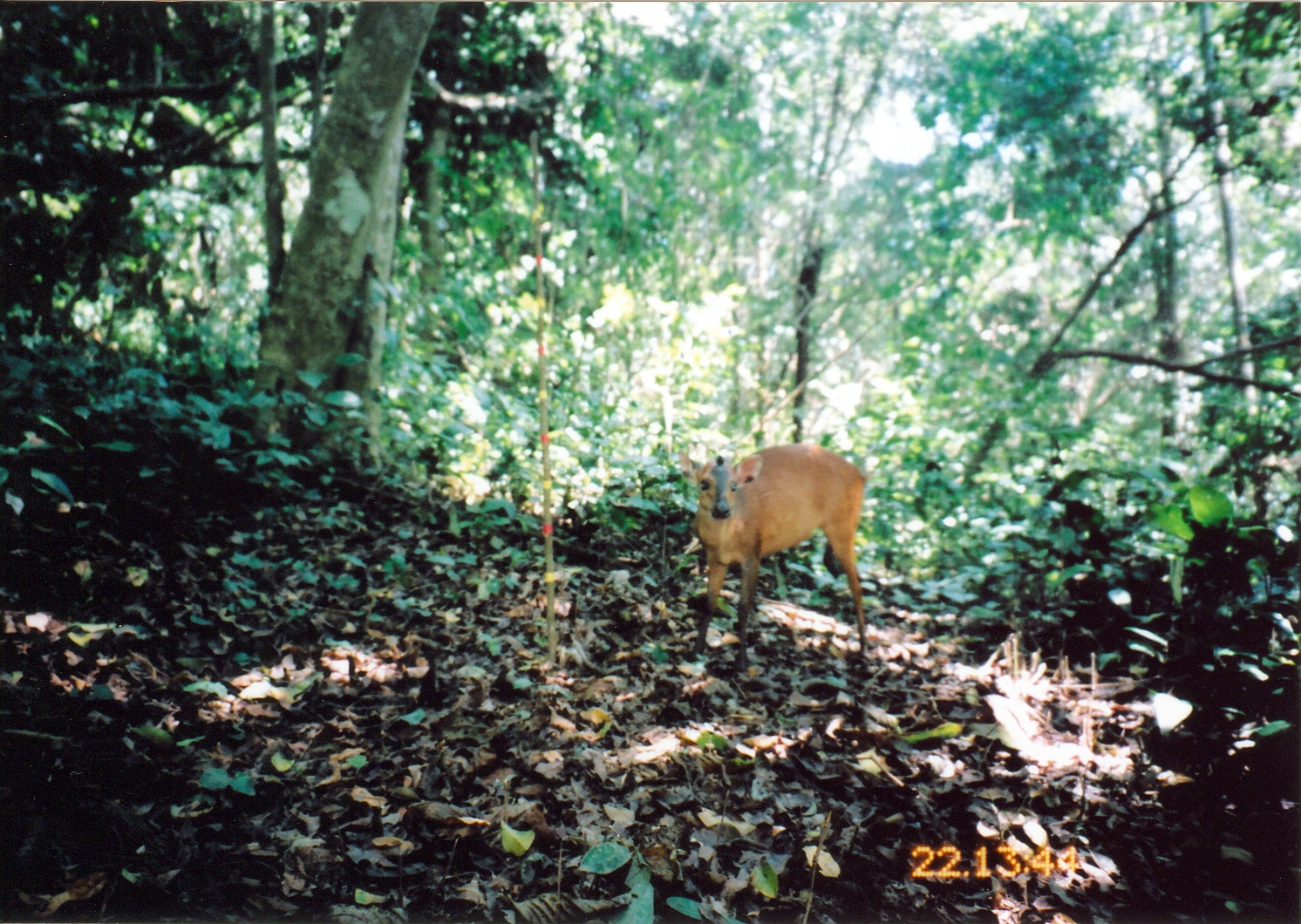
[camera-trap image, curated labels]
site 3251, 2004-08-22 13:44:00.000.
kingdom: Animalia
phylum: Chordata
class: Mammalia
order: Artiodactyla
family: Bovidae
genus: Cephalophus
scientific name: Cephalophus harveyi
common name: harvey's duiker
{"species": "Cephalophus harveyi (harvey's duiker)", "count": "1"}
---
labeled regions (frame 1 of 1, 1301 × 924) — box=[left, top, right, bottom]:
cephalophus harveyi: box=[675, 438, 875, 677]